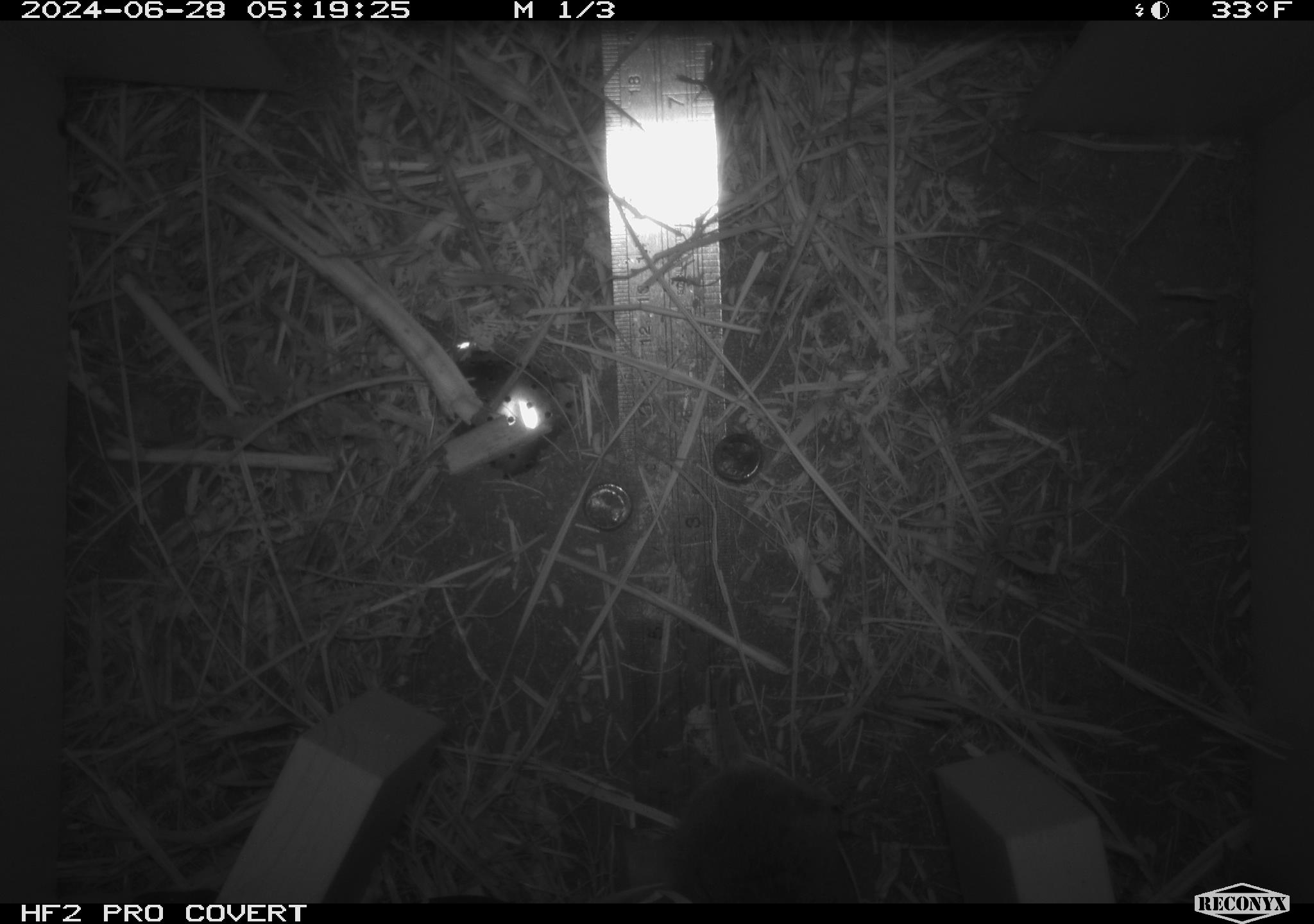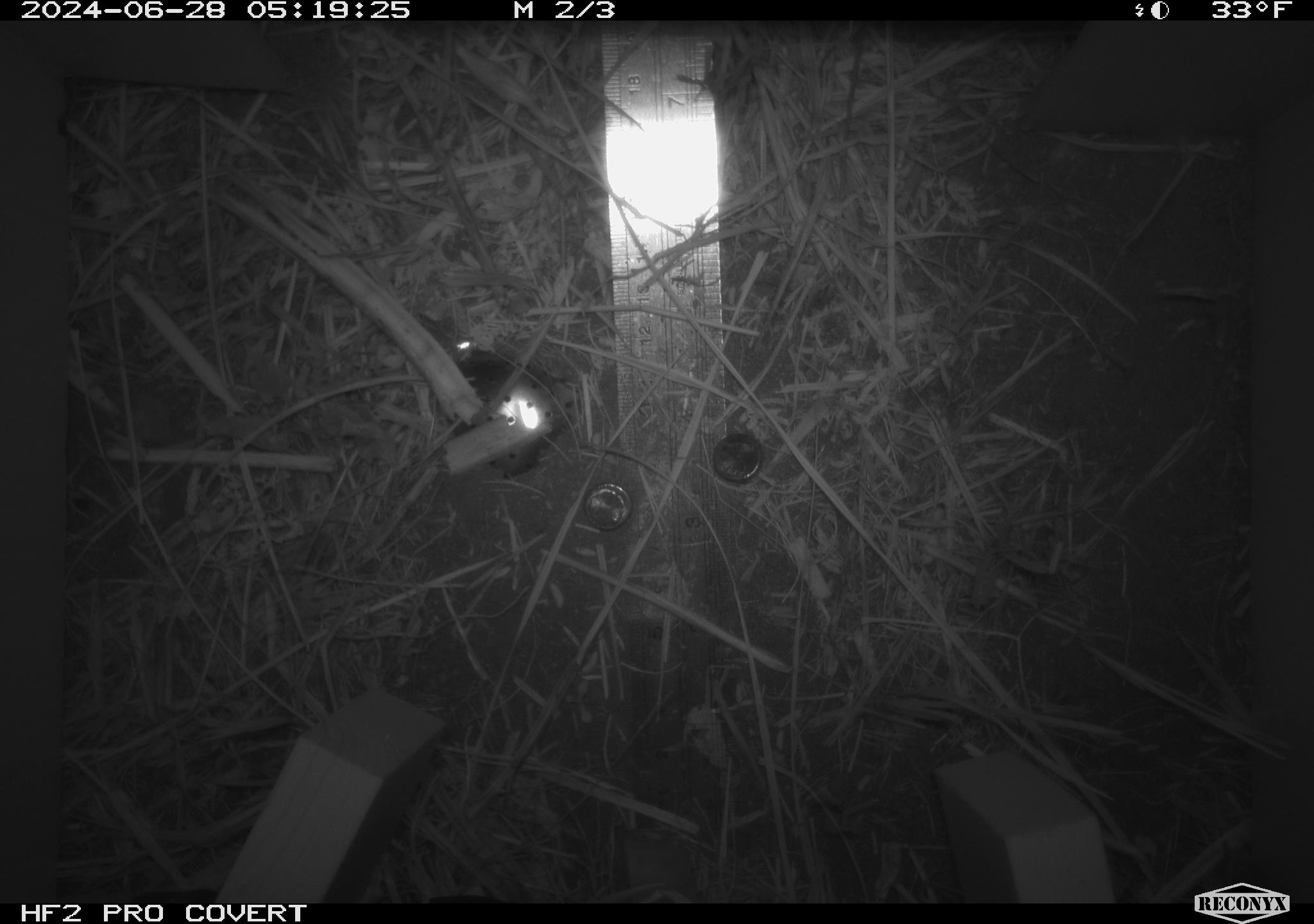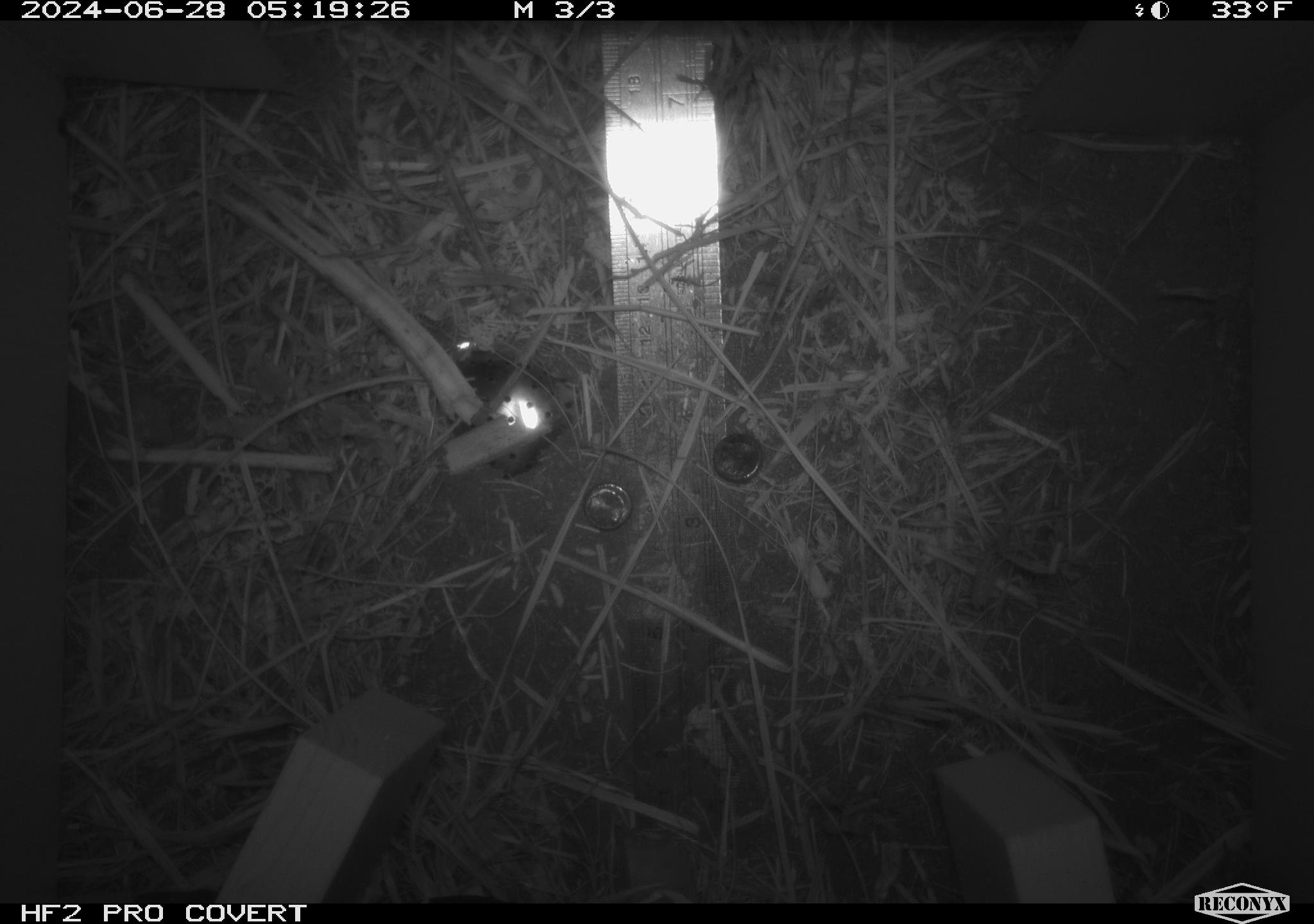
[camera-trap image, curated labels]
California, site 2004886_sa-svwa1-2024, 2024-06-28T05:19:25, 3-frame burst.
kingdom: Animalia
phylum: Chordata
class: Mammalia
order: Rodentia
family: Cricetidae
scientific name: Arvicolinae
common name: voles, lemmings, and muskrats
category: arvicolinae subfamily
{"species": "arvicolinae subfamily (voles, lemmings, and muskrats) (Arvicolinae)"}